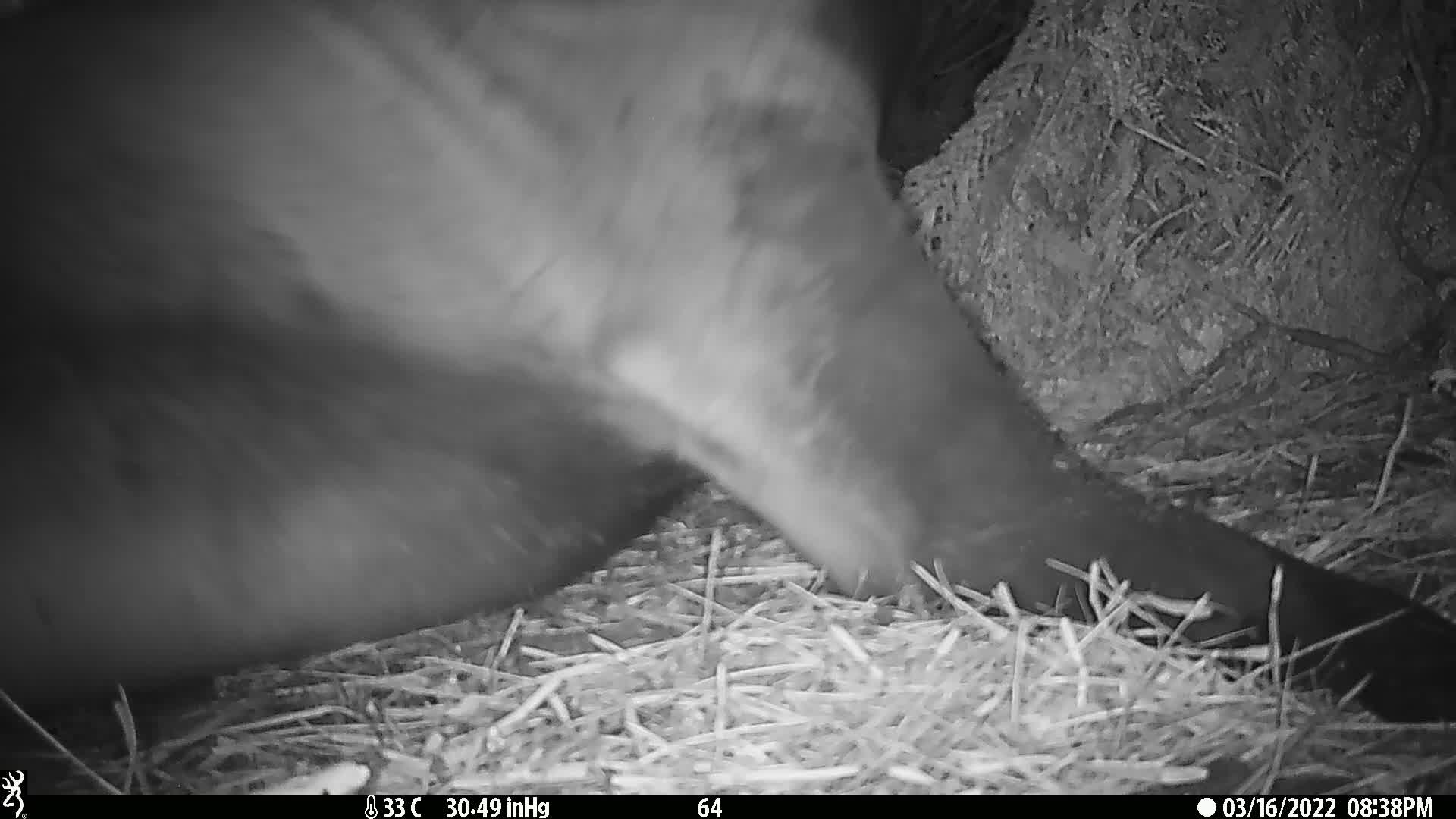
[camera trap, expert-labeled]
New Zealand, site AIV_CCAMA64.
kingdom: Animalia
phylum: Chordata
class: Mammalia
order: Carnivora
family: Otariidae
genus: Phocarctos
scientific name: Phocarctos hookeri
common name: new zealand sea lion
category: sealion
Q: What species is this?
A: Sealion (new zealand sea lion) (Phocarctos hookeri).